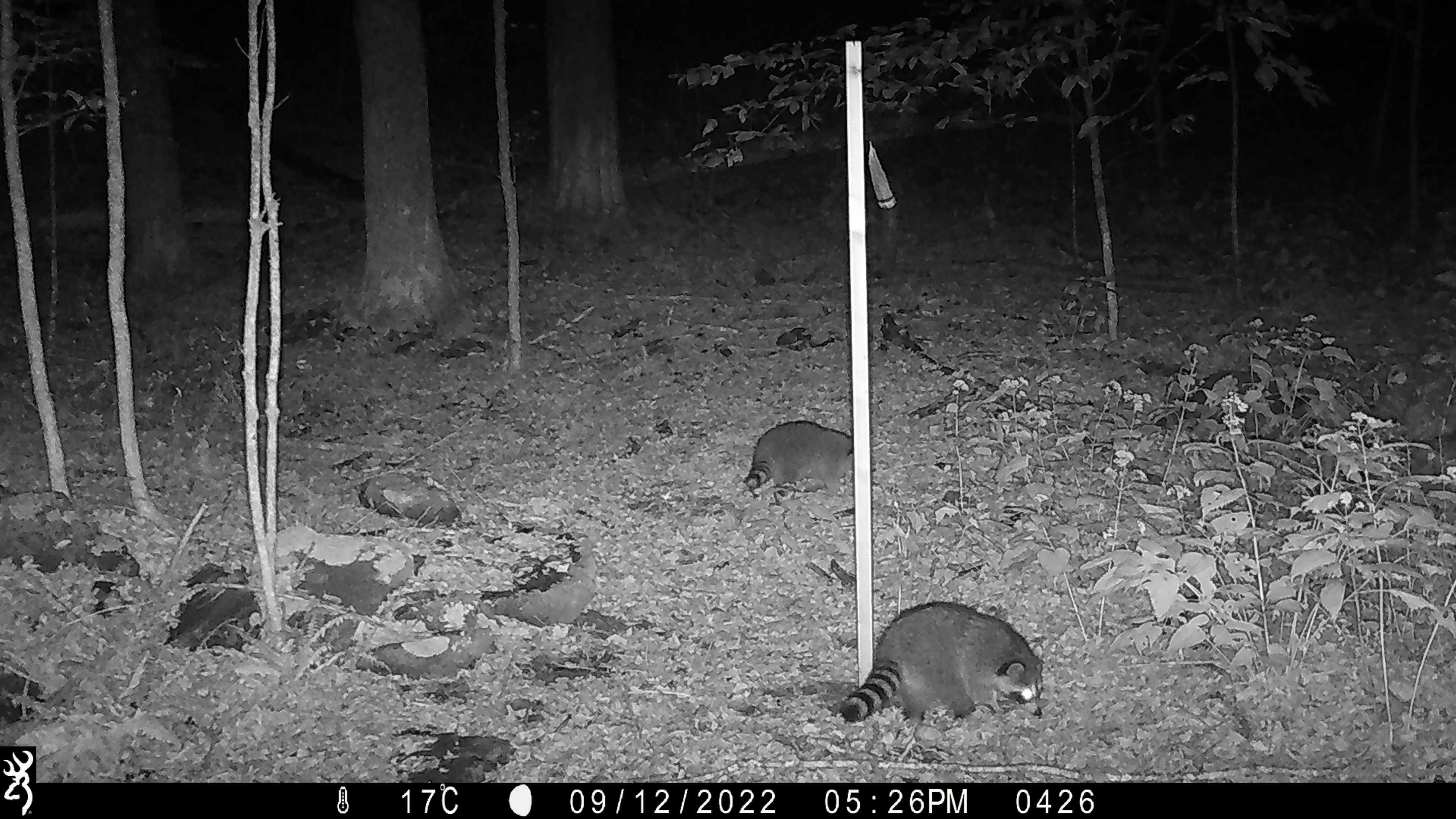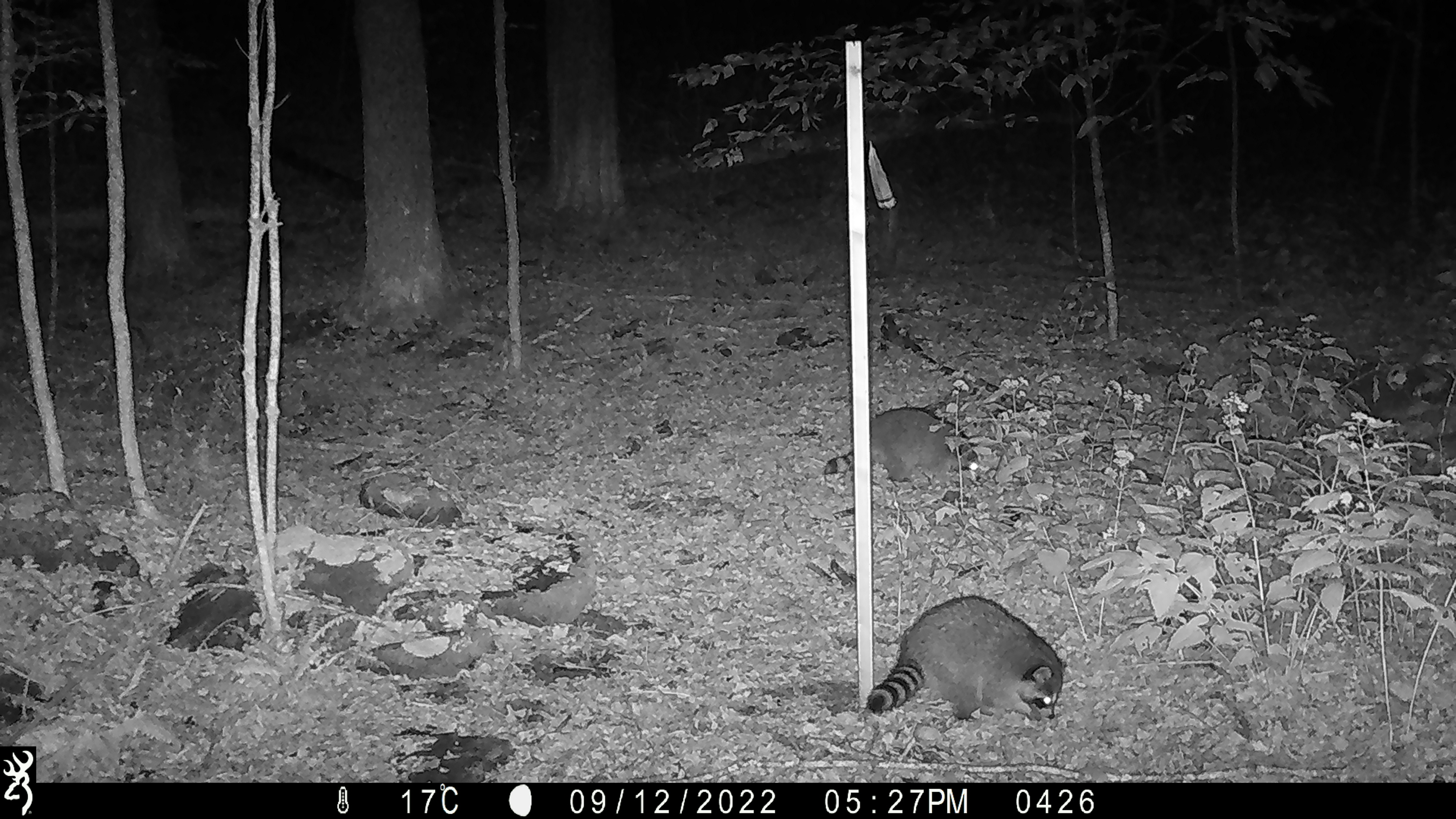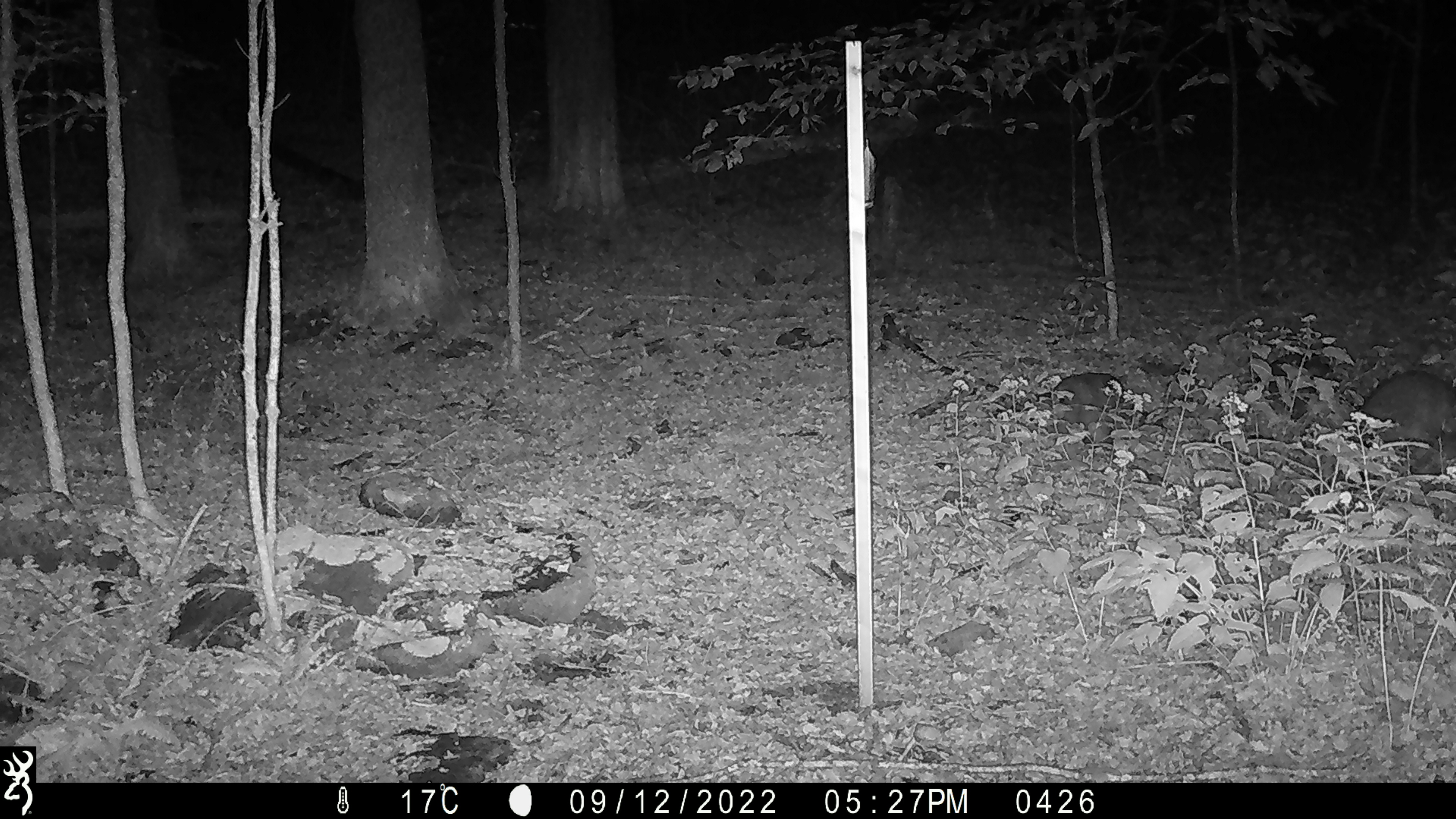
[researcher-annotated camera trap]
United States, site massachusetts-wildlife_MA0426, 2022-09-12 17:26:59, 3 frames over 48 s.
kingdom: Animalia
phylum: Chordata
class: Mammalia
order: Carnivora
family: Procyonidae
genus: Procyon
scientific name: Procyon lotor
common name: raccoon